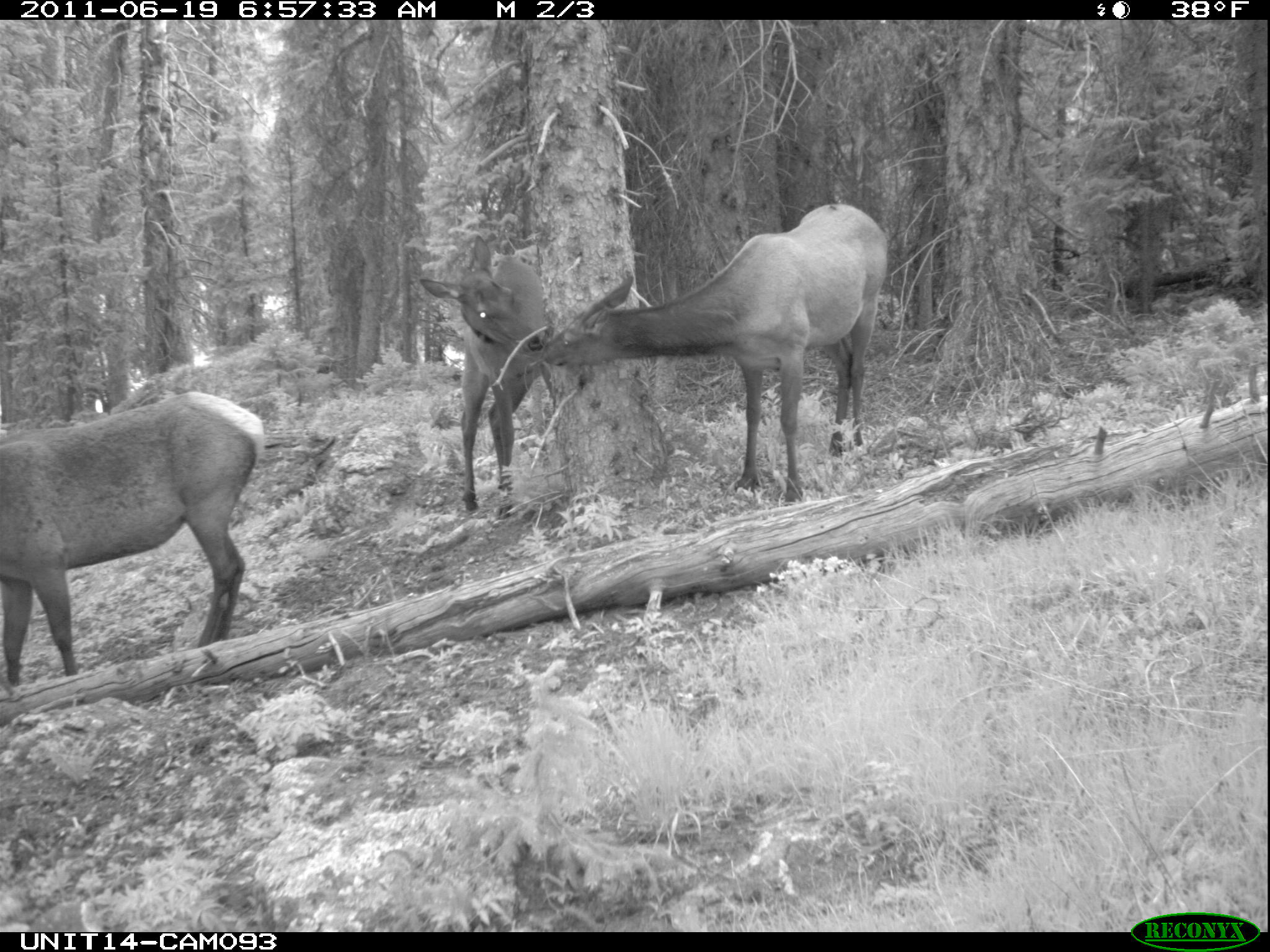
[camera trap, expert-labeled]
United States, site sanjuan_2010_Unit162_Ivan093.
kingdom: Animalia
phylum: Chordata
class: Mammalia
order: Artiodactyla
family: Cervidae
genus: Cervus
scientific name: Cervus elaphus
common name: red deer